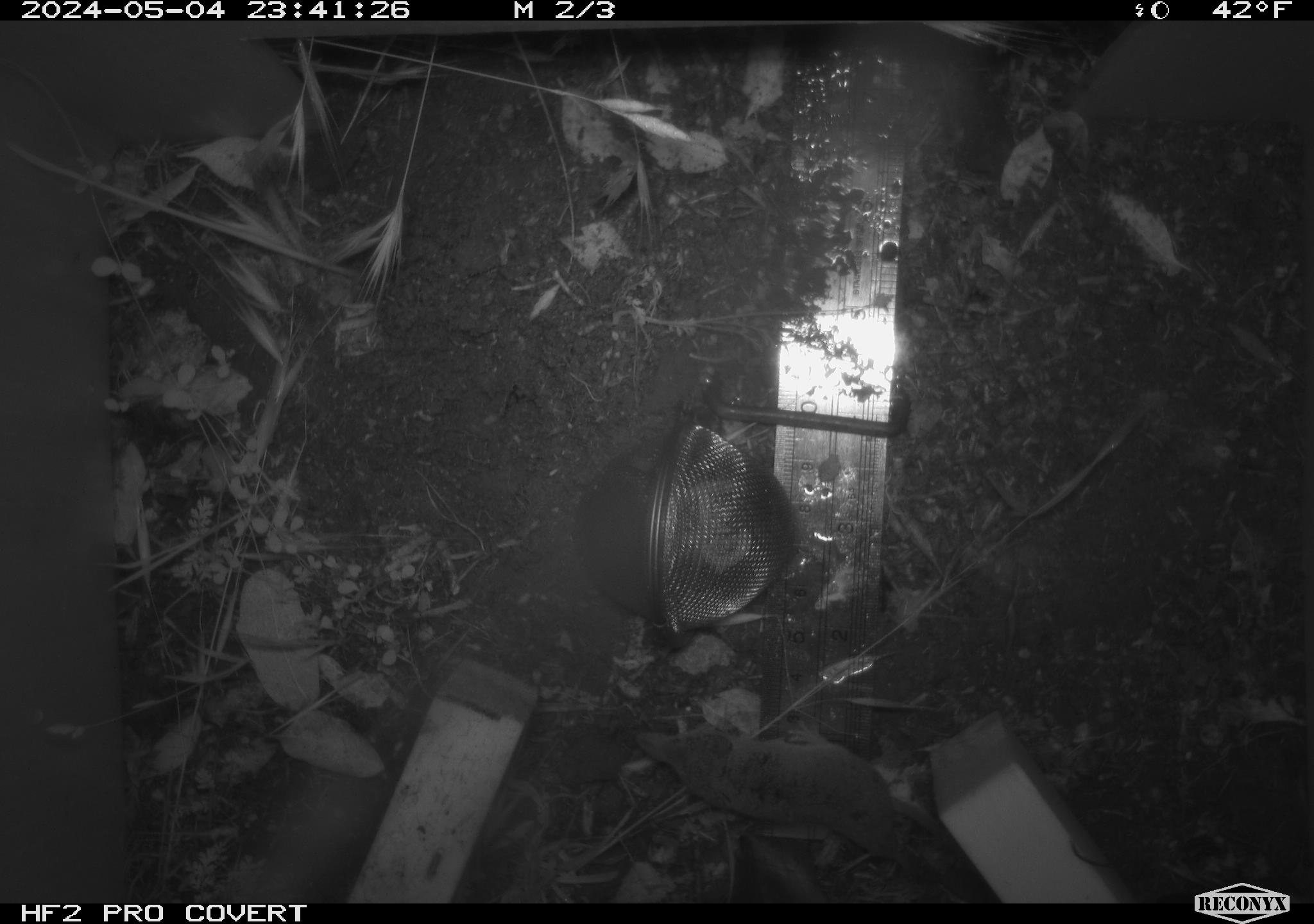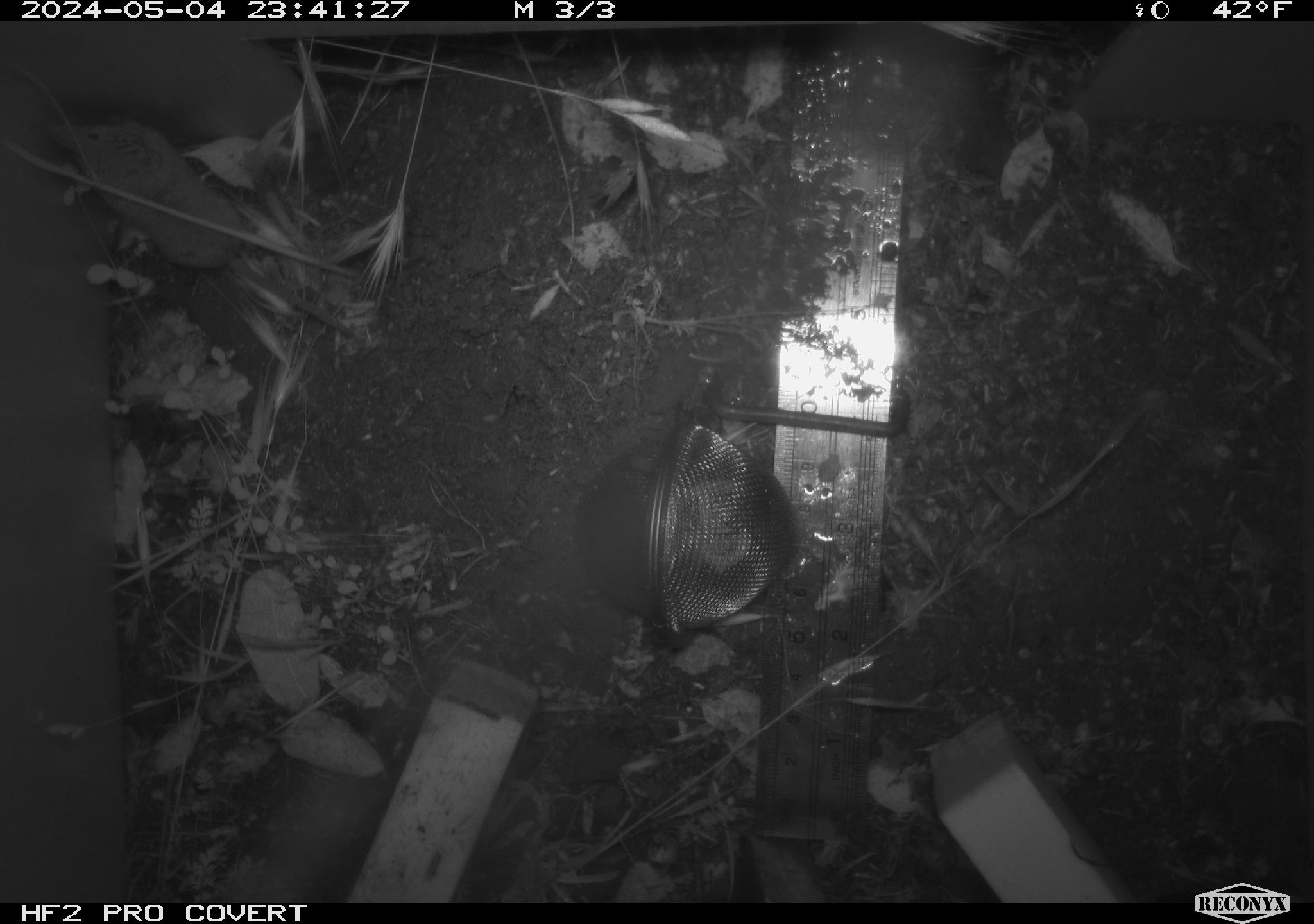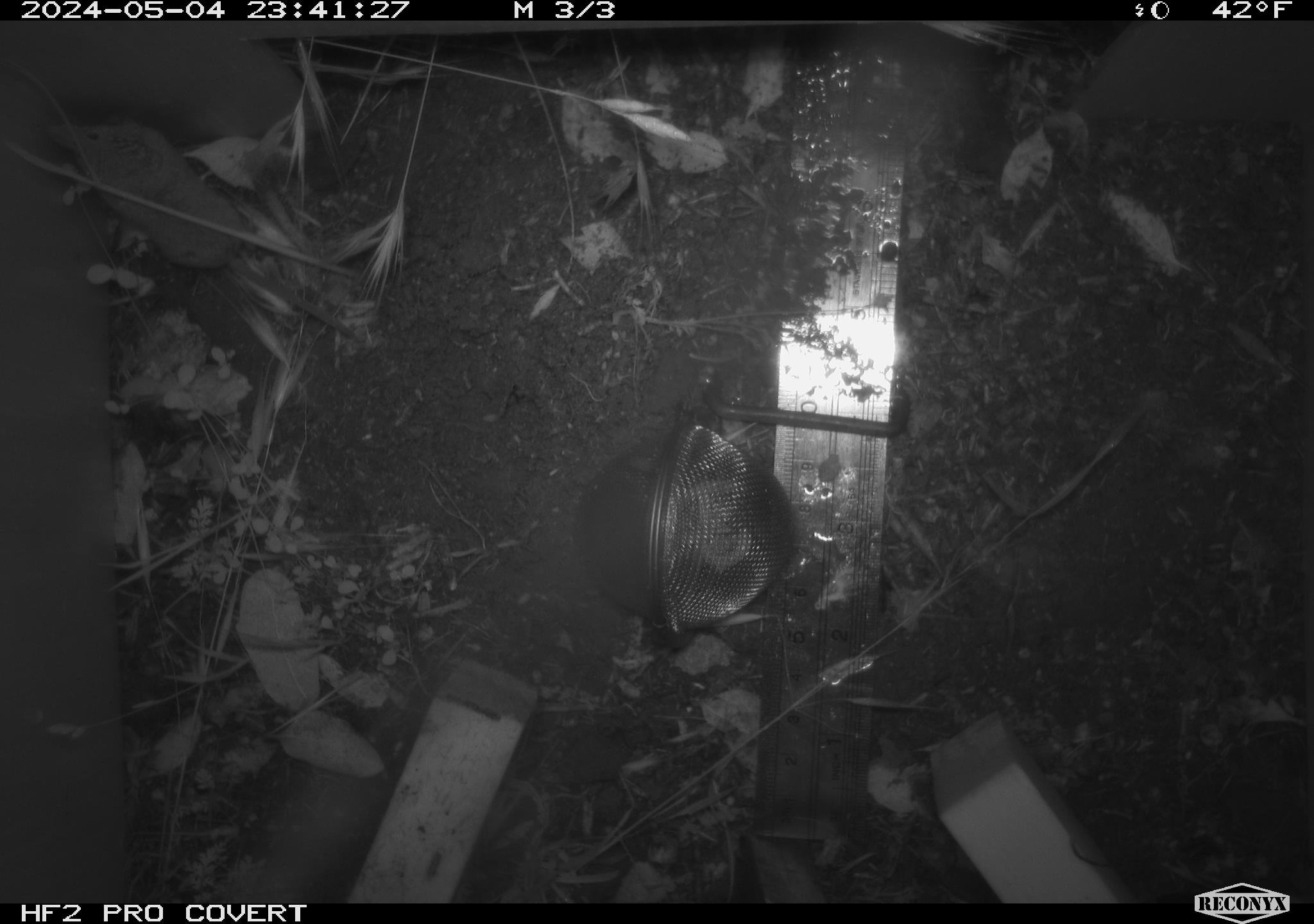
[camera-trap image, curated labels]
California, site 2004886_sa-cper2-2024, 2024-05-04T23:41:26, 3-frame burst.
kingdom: Animalia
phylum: Chordata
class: Mammalia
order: Rodentia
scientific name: Rodentia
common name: rodent